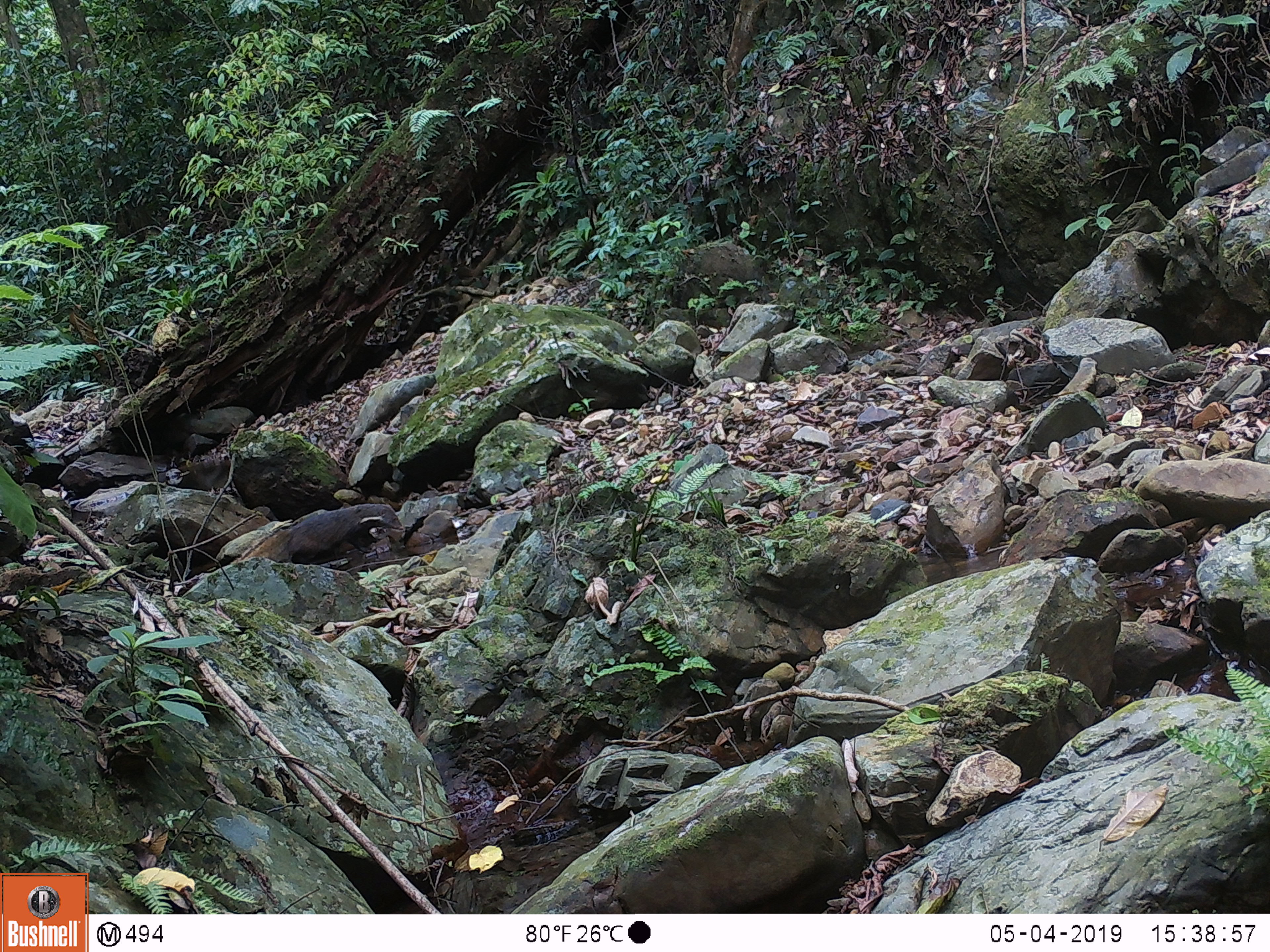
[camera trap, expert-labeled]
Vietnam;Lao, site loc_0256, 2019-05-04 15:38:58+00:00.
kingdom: Animalia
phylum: Chordata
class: Mammalia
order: Carnivora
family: Herpestidae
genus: Urva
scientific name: Urva urva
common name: crab-eating mongoose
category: crab eating mongoose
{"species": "crab eating mongoose (crab-eating mongoose) (Urva urva)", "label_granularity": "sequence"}